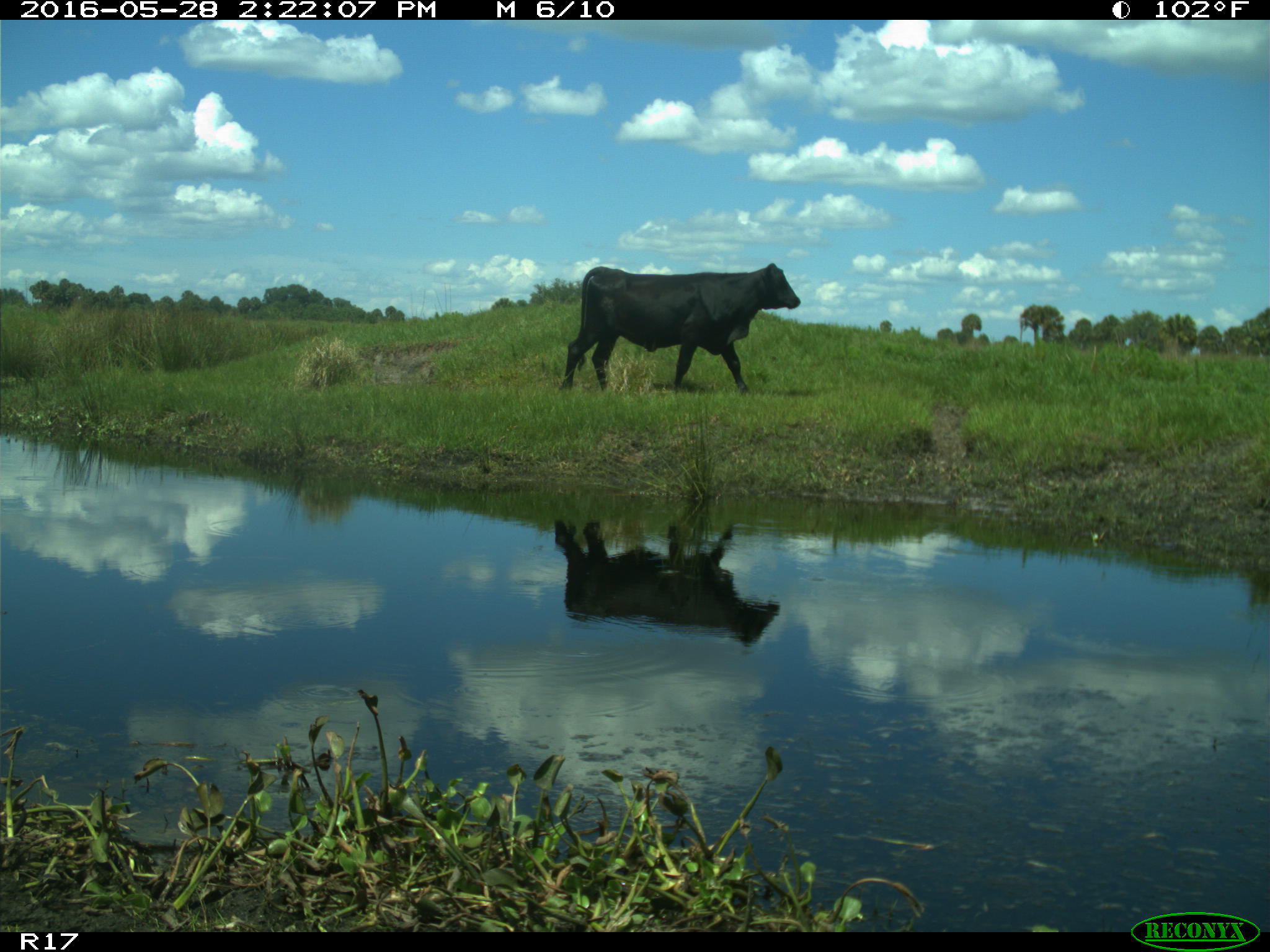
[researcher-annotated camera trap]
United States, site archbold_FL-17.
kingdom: Animalia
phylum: Chordata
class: Mammalia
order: Artiodactyla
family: Bovidae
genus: Bos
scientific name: Bos taurus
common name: domestic cow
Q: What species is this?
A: Bos taurus (domestic cow).